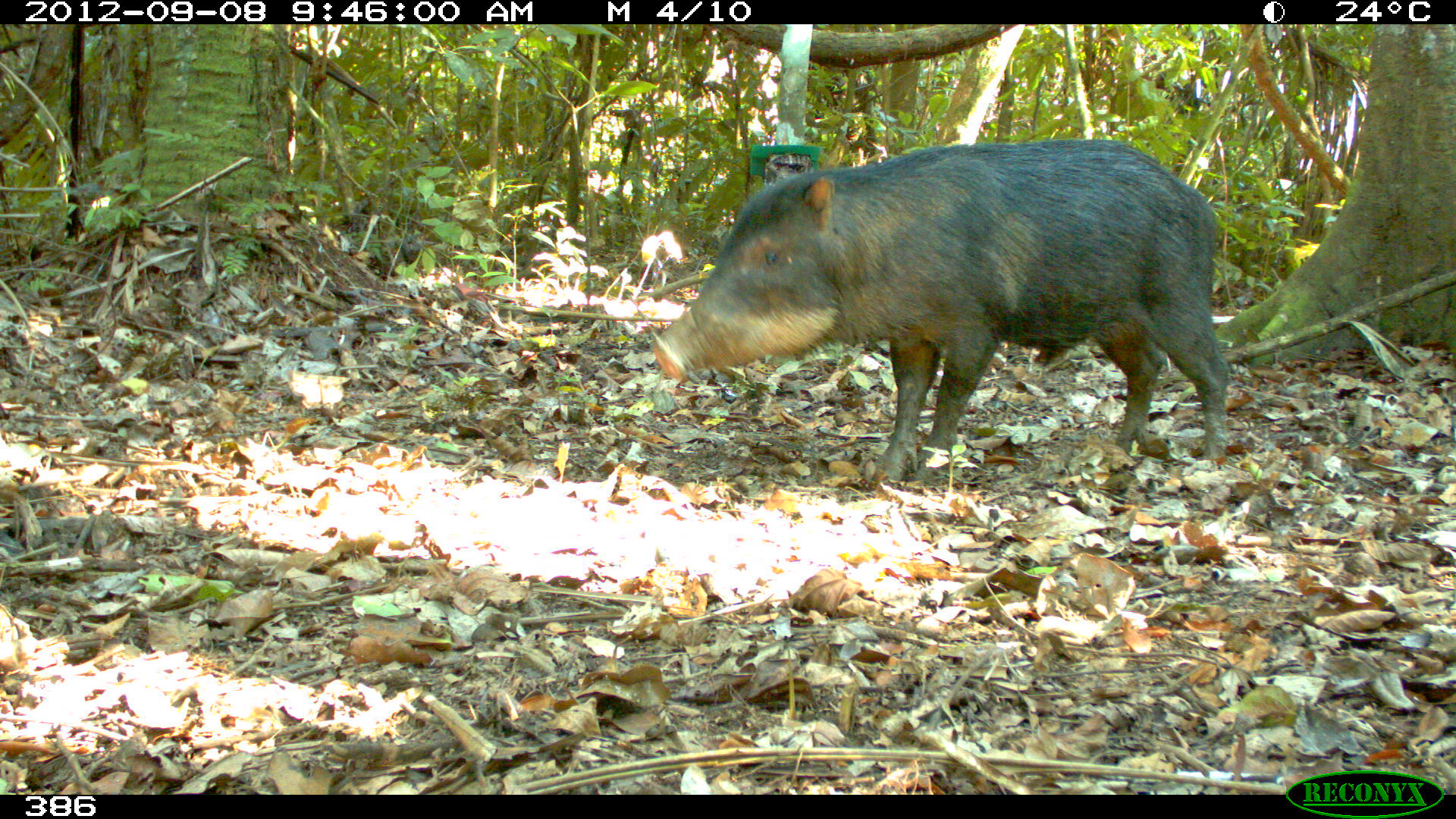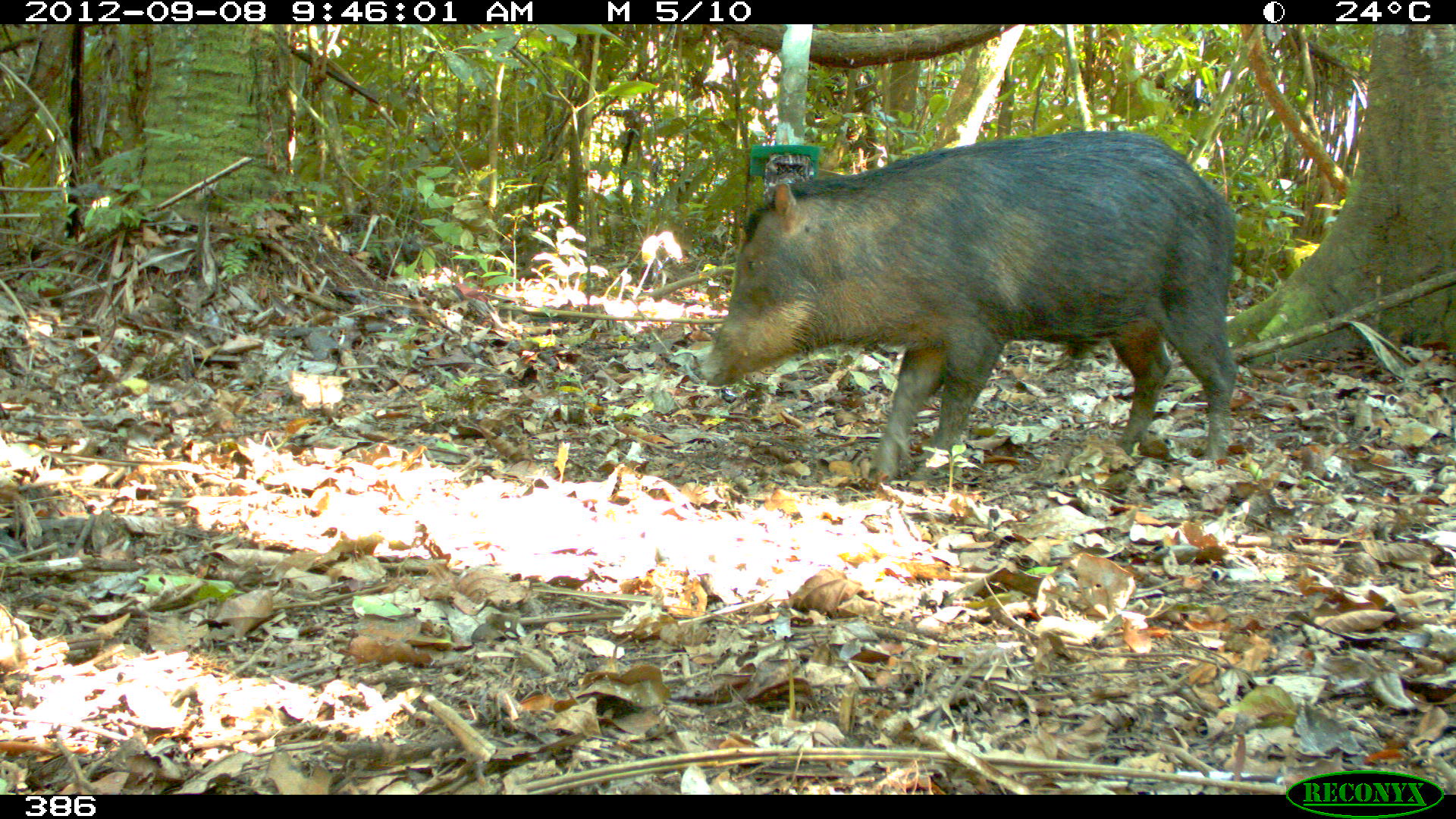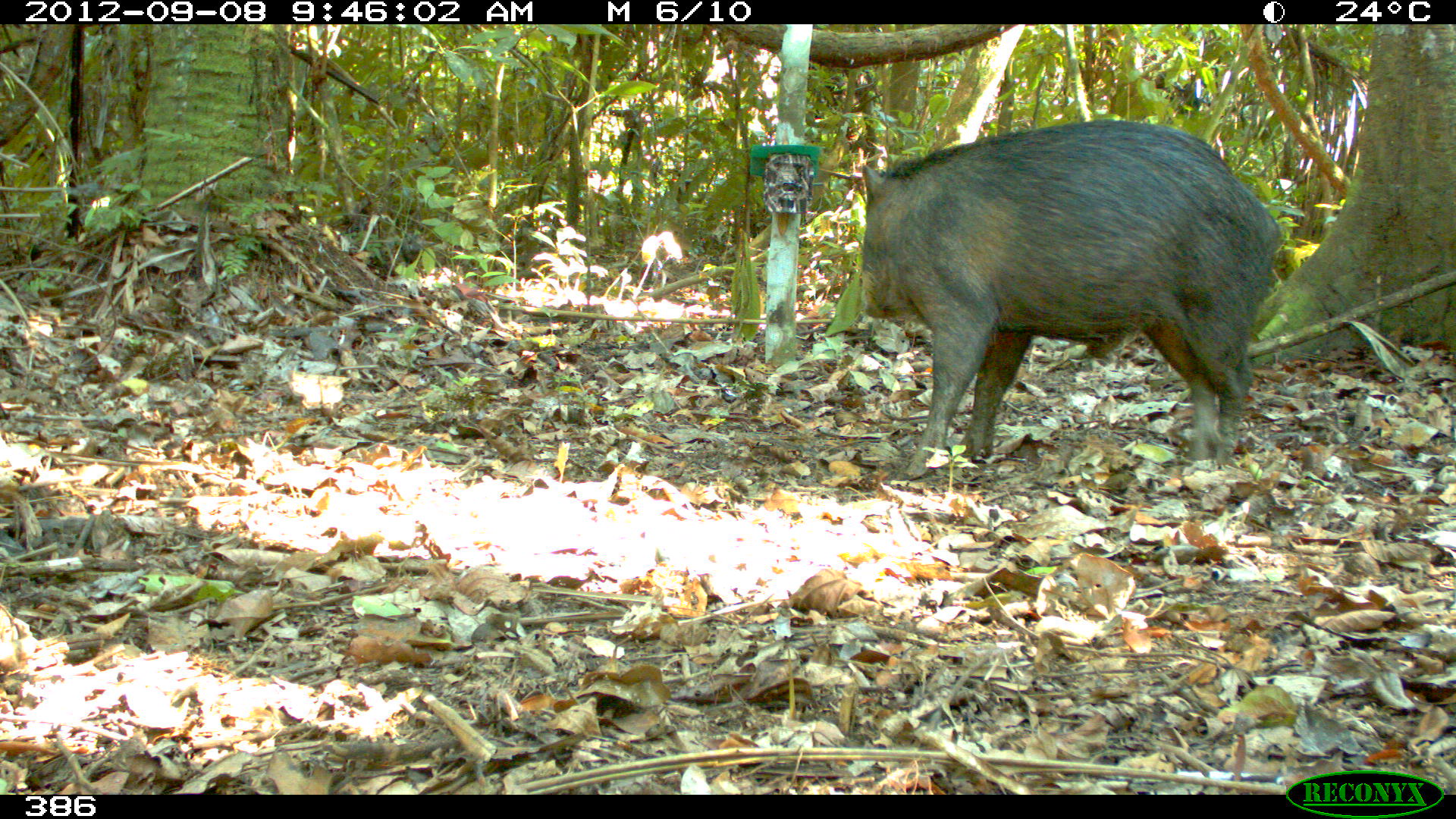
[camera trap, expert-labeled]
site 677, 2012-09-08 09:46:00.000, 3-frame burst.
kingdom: Animalia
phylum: Chordata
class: Mammalia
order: Artiodactyla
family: Tayassuidae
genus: Tayassu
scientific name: Tayassu pecari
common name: white-lipped peccary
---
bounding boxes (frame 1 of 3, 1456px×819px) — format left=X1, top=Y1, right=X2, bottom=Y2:
tayassu pecari: left=646, top=137, right=1228, bottom=480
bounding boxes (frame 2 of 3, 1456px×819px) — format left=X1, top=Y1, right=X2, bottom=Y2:
tayassu pecari: left=697, top=129, right=1236, bottom=480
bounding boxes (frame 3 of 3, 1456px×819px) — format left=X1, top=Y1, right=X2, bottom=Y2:
tayassu pecari: left=857, top=118, right=1281, bottom=474